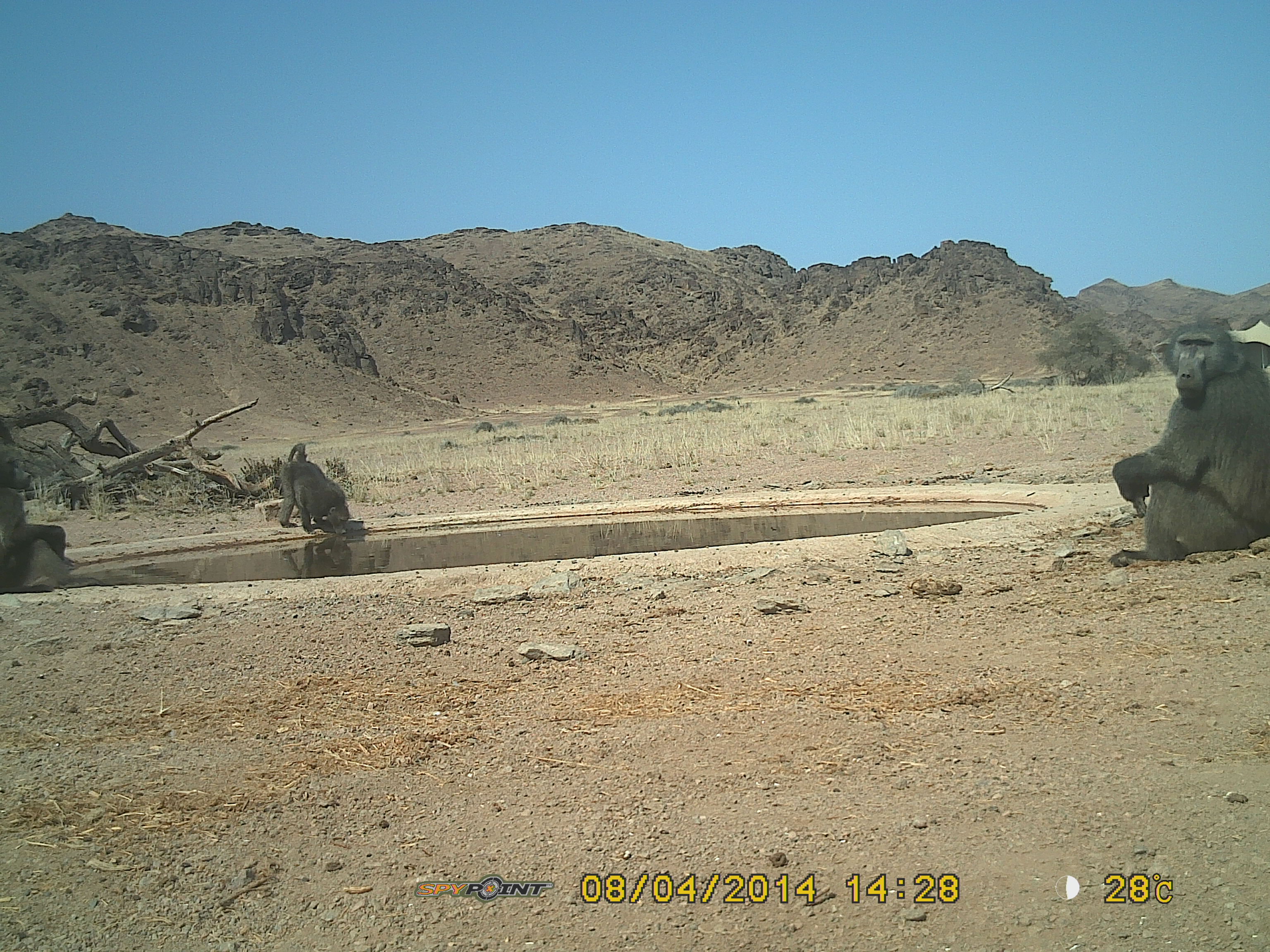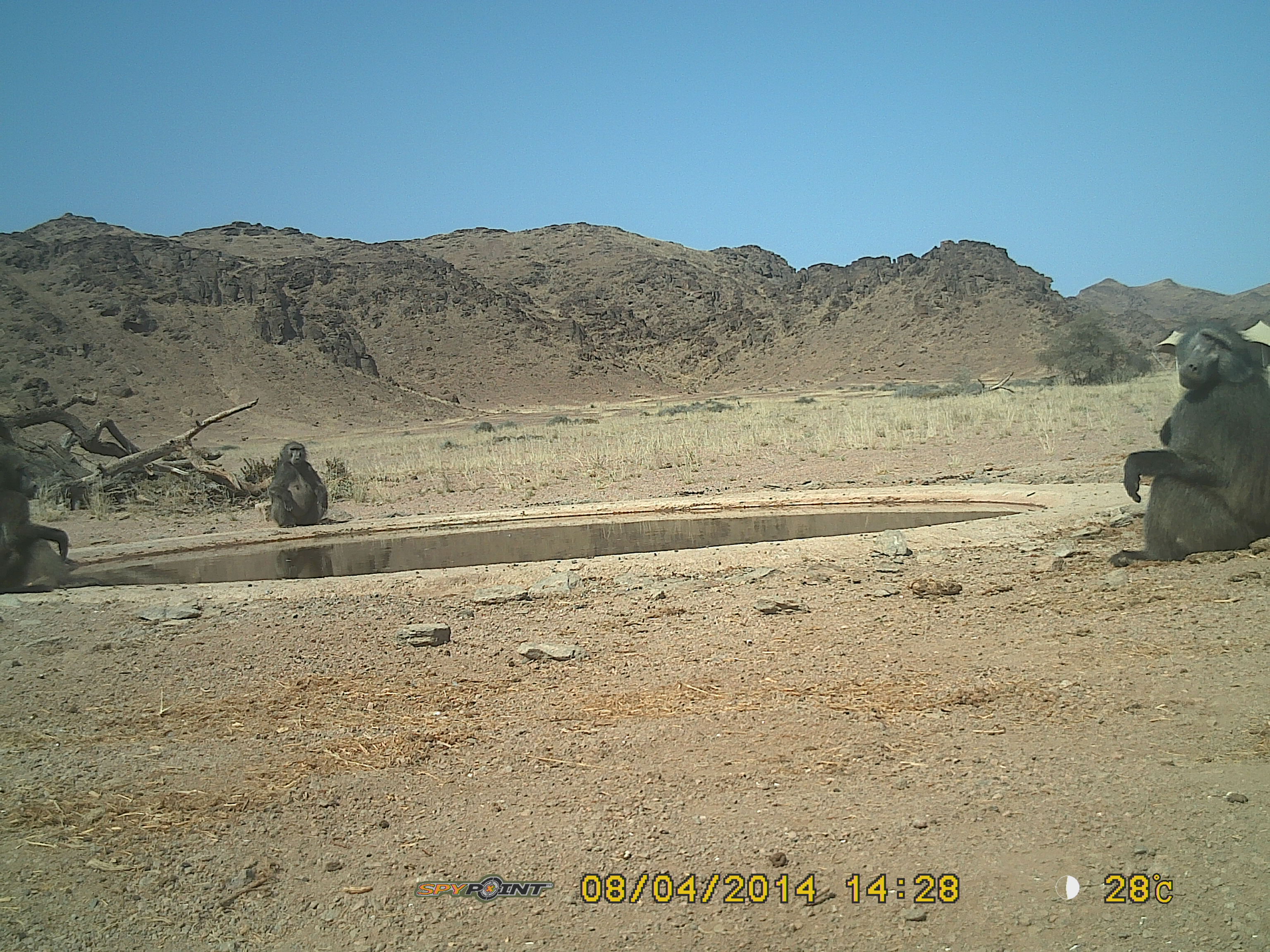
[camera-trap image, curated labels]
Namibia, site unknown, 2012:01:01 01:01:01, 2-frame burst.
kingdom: Animalia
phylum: Chordata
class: Mammalia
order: Primates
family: Cercopithecidae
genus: Papio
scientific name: Papio anubis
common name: olive baboon